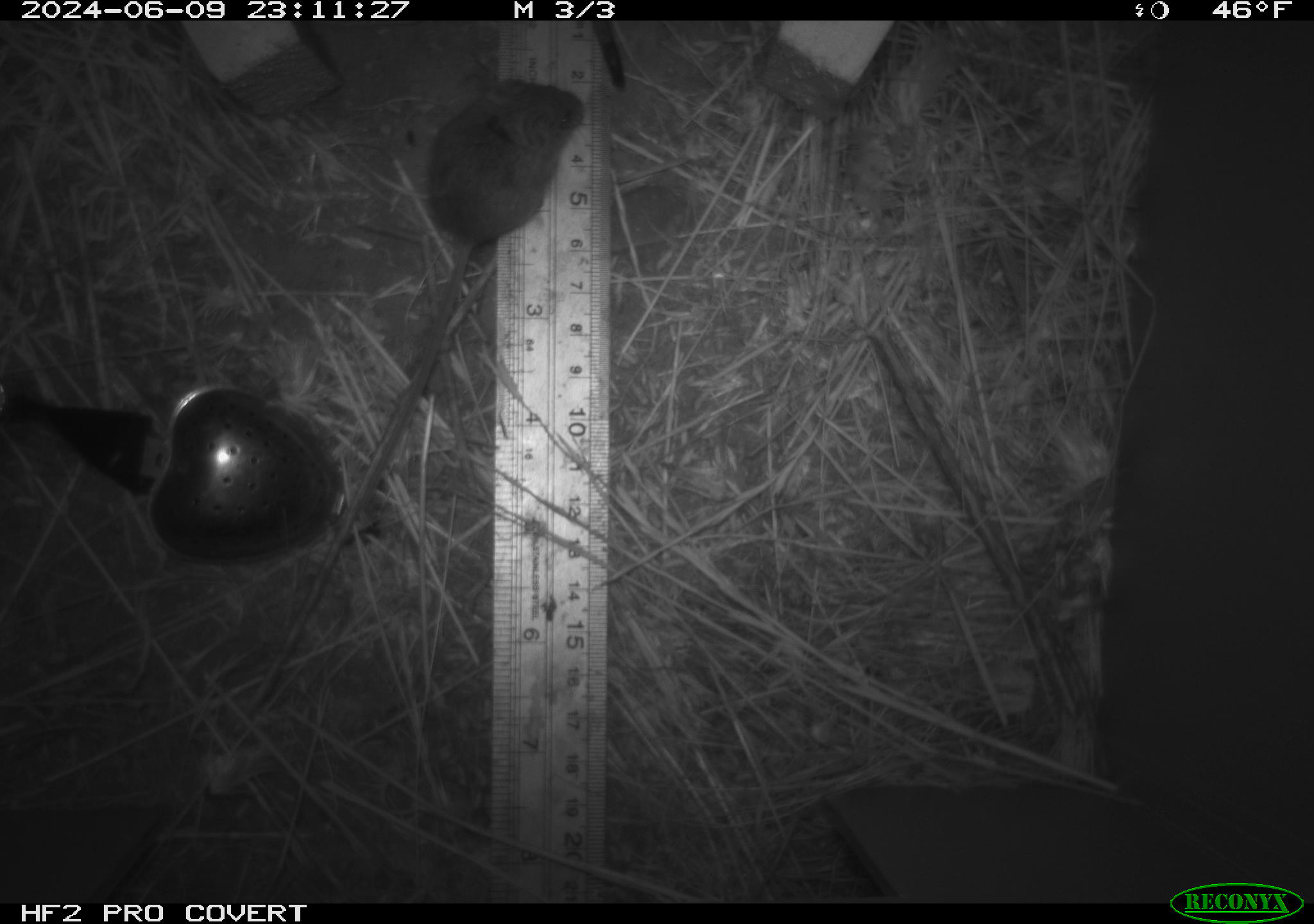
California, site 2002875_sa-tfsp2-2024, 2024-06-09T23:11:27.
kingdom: Animalia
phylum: Chordata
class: Mammalia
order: Rodentia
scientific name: Rodentia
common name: mouse species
Mouse species (Rodentia).